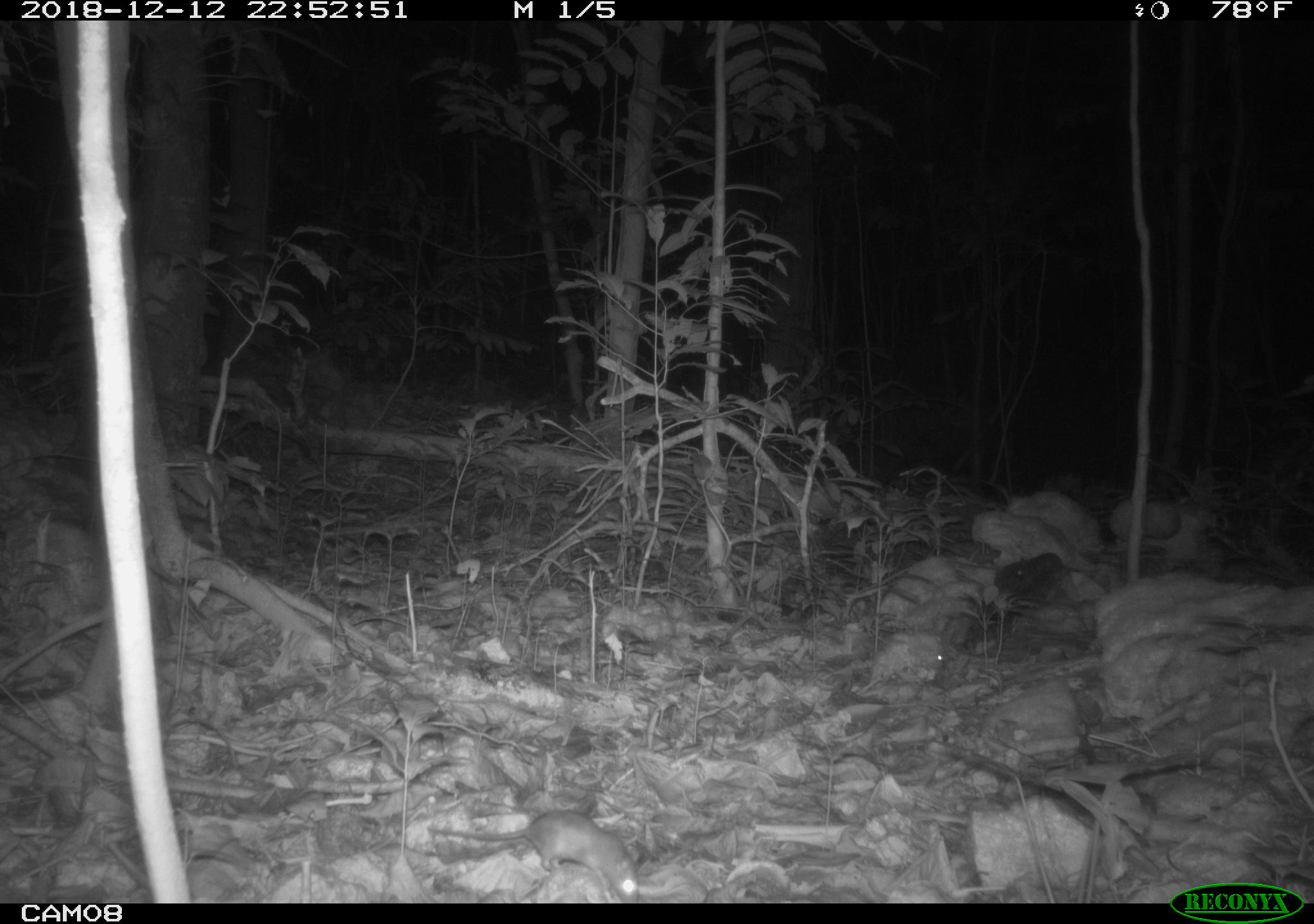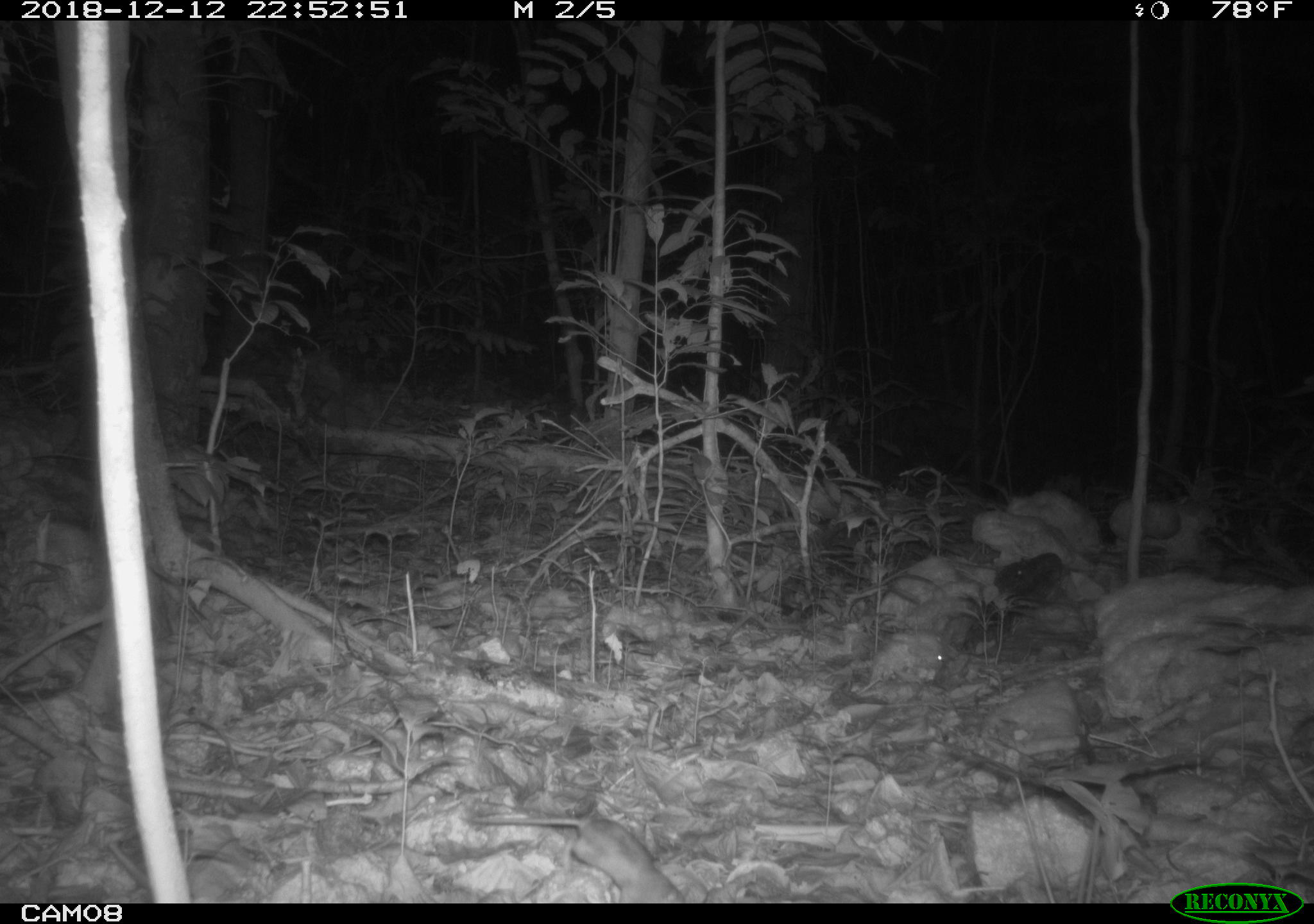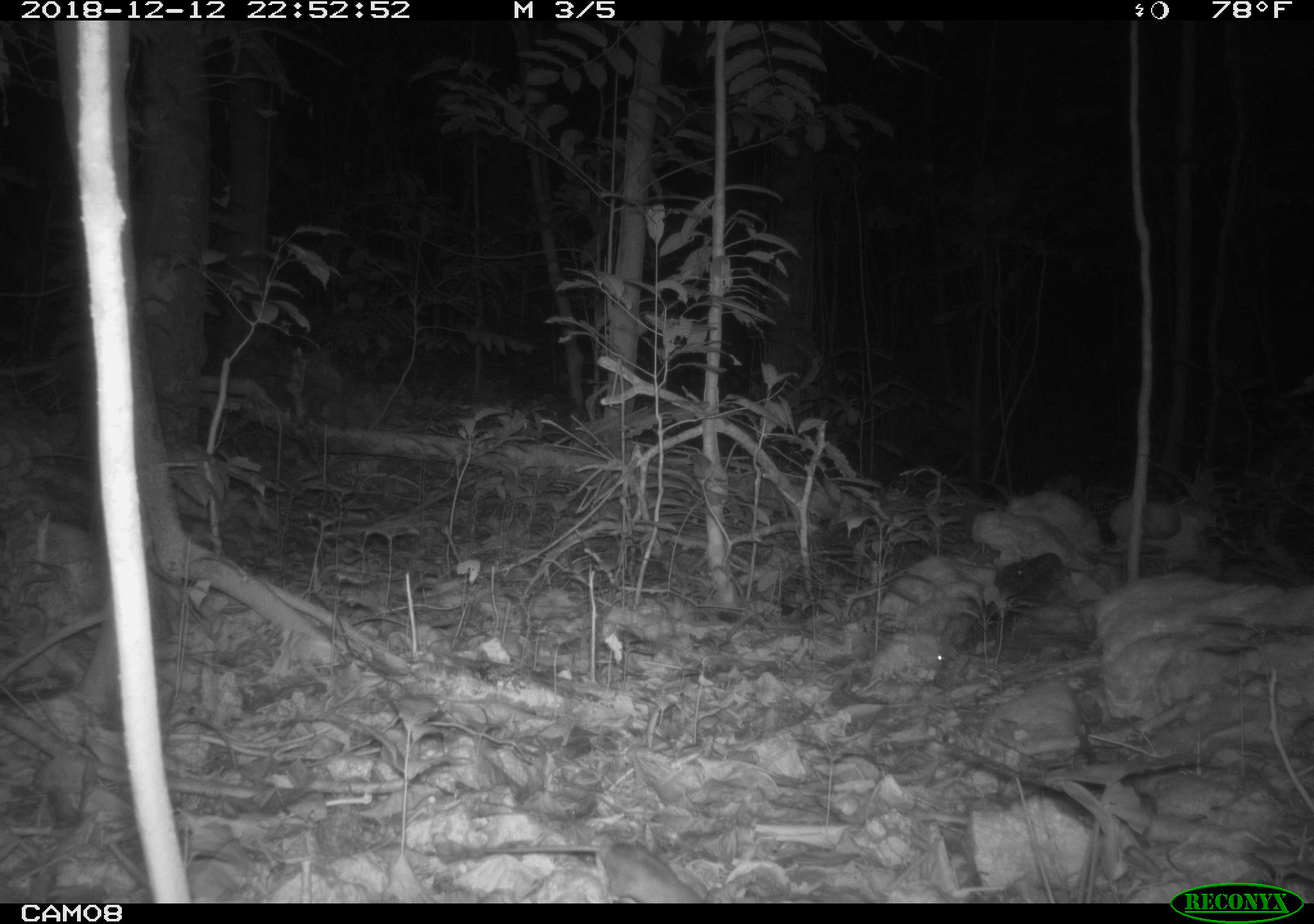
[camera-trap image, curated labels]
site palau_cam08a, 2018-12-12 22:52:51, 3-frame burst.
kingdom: Animalia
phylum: Chordata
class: Mammalia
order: Rodentia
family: Muridae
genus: Rattus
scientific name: Rattus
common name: rat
Rat (Rattus).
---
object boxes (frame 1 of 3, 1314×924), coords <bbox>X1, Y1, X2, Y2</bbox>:
rat: <bbox>424, 807, 639, 901</bbox>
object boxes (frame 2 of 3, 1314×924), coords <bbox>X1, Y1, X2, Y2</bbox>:
rat: <bbox>463, 798, 686, 905</bbox>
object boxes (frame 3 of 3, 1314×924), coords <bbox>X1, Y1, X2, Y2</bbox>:
rat: <bbox>472, 830, 720, 903</bbox>